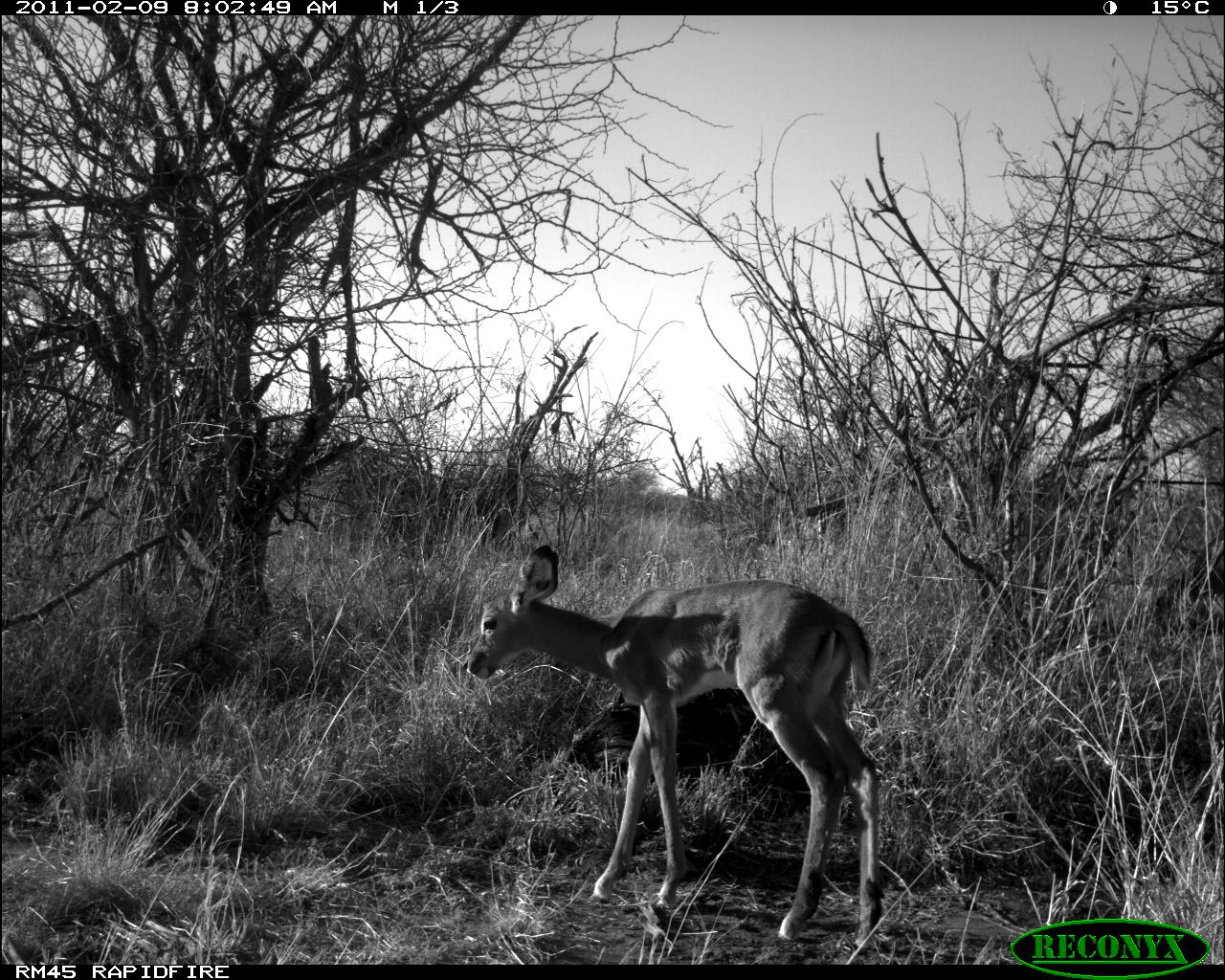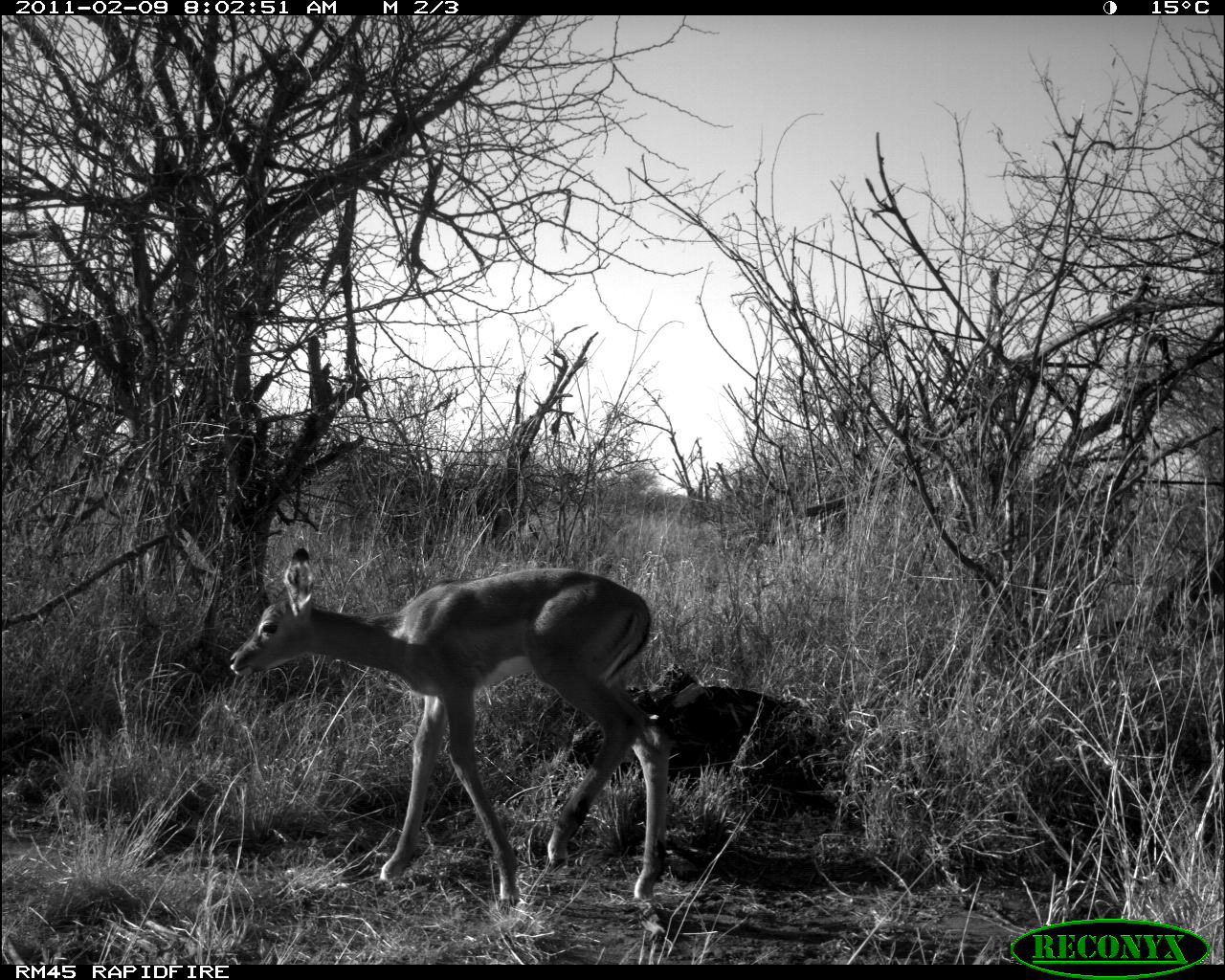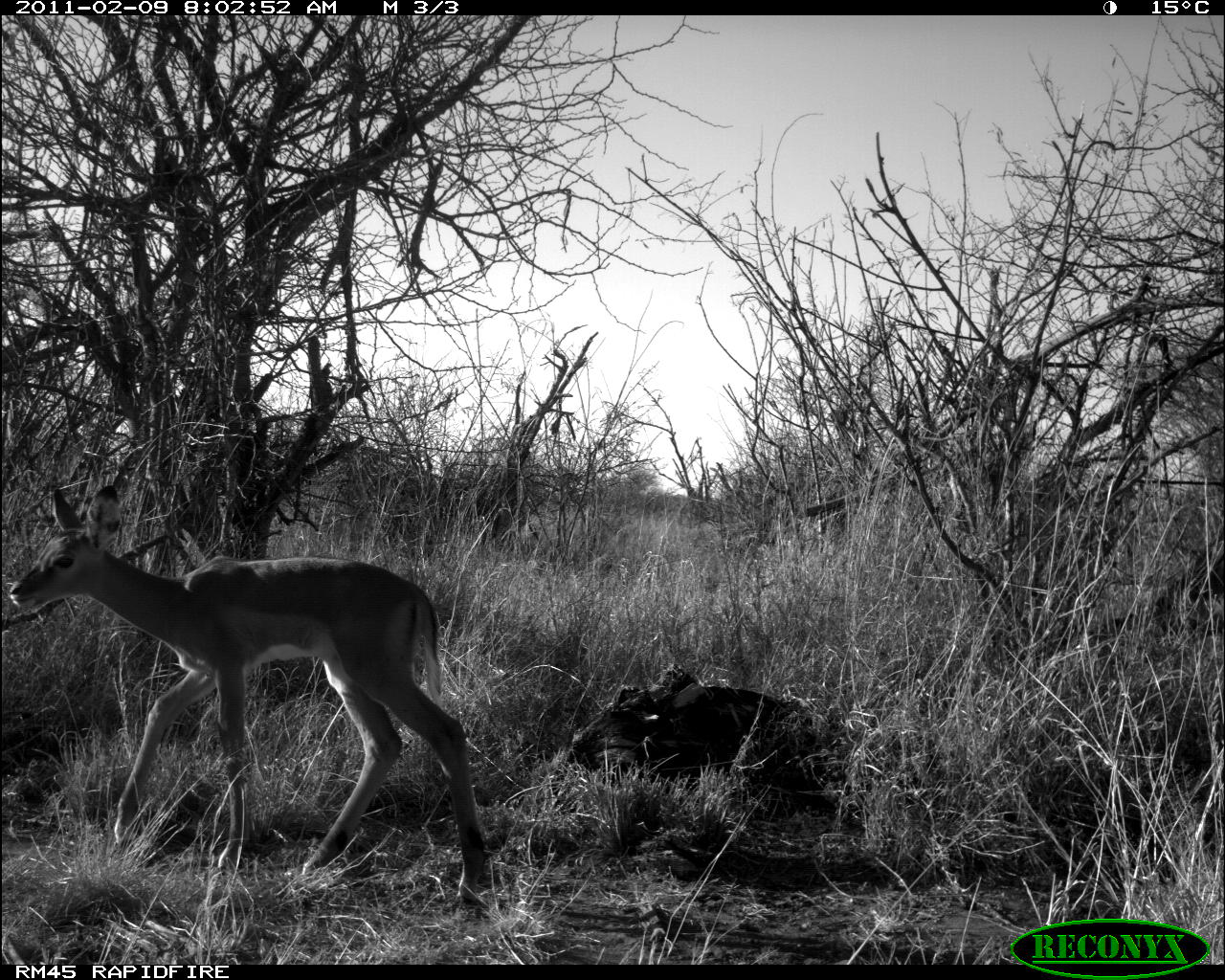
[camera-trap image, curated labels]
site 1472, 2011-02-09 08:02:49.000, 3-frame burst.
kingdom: Animalia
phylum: Chordata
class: Mammalia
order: Artiodactyla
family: Bovidae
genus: Aepyceros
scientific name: Aepyceros melampus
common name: impala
Aepyceros melampus (impala), count 1.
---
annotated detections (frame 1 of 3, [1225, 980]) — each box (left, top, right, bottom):
aepyceros melampus: (460, 542, 885, 951)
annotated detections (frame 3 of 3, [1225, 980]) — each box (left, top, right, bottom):
aepyceros melampus: (9, 483, 486, 904)